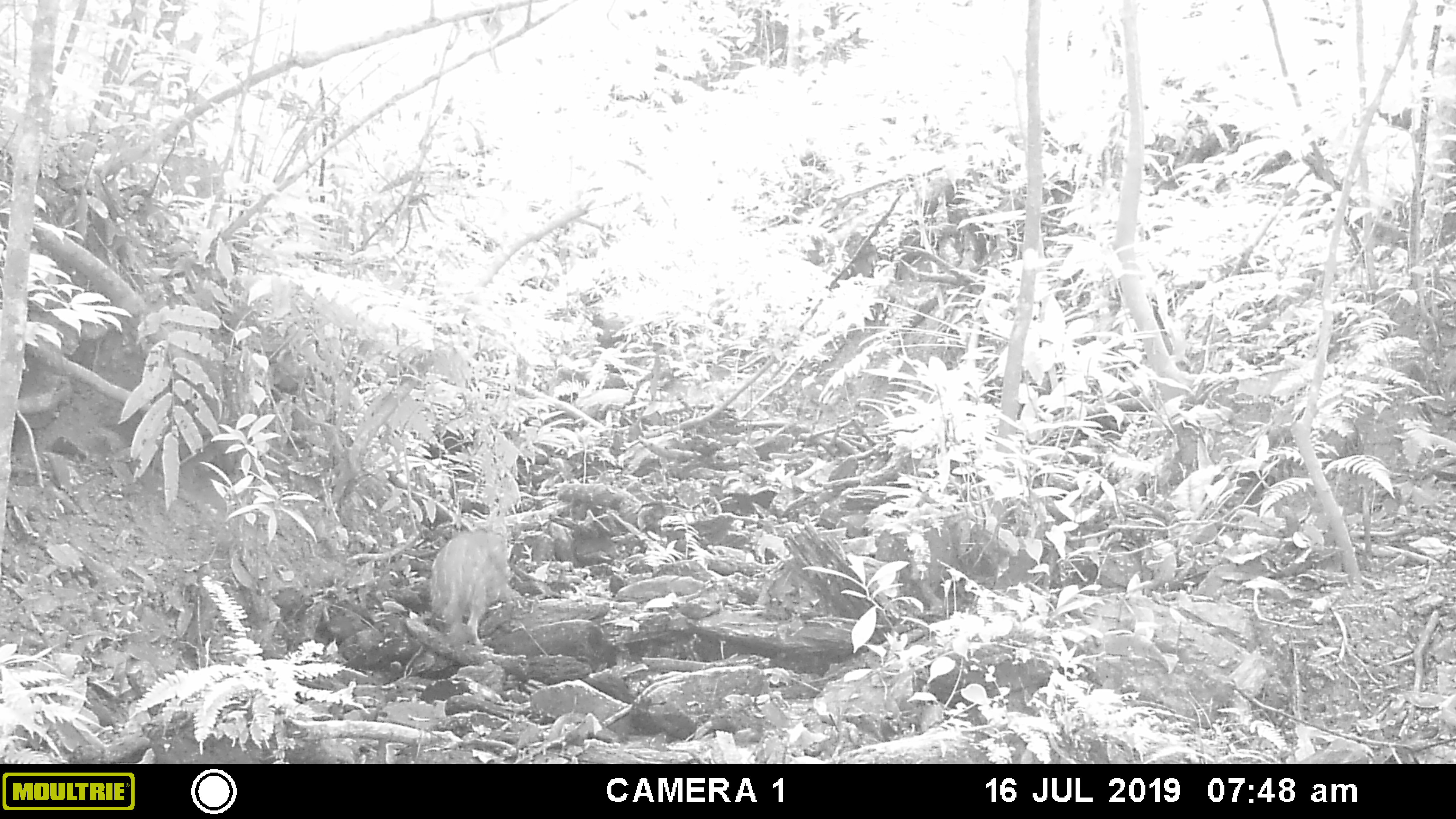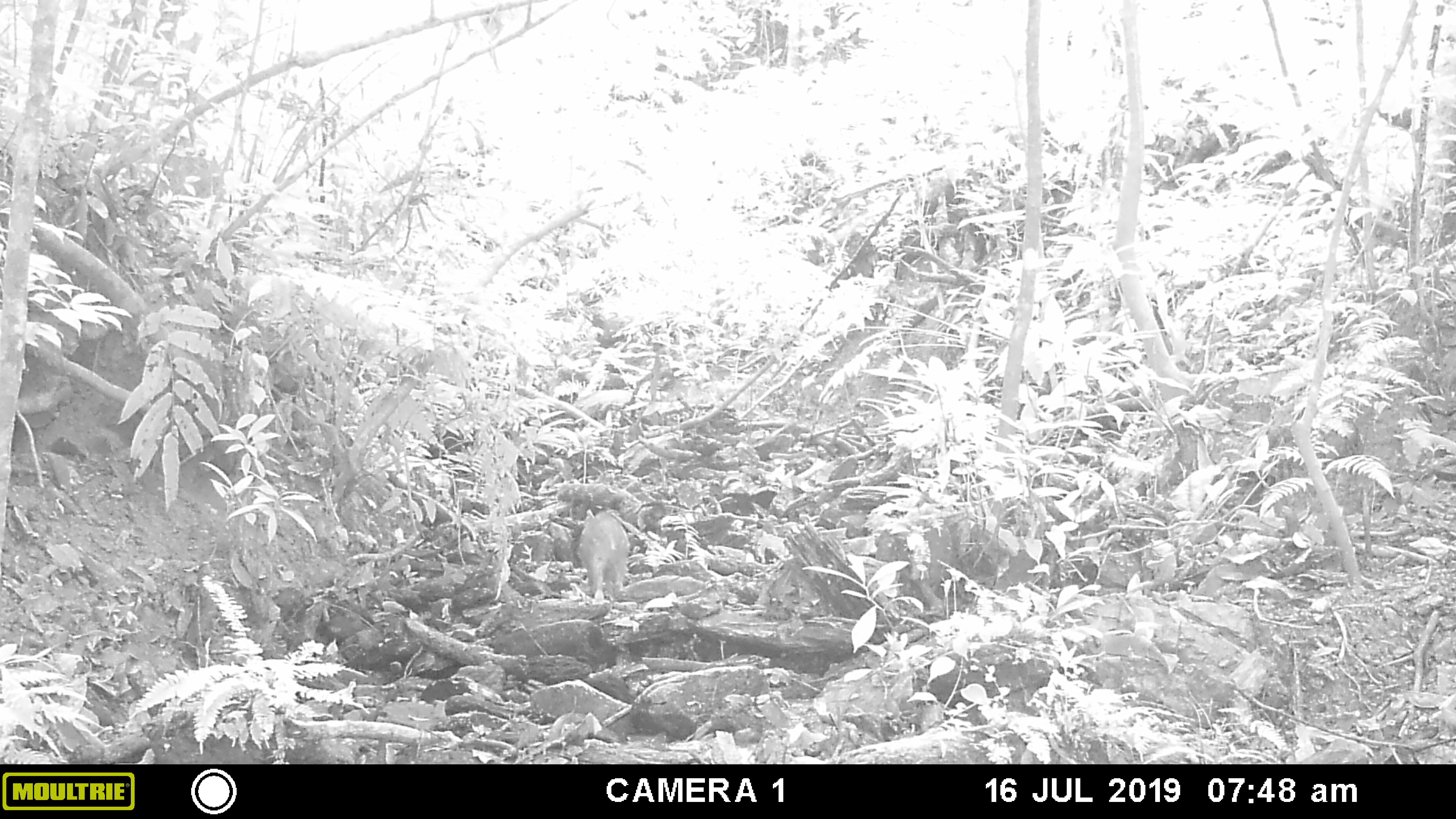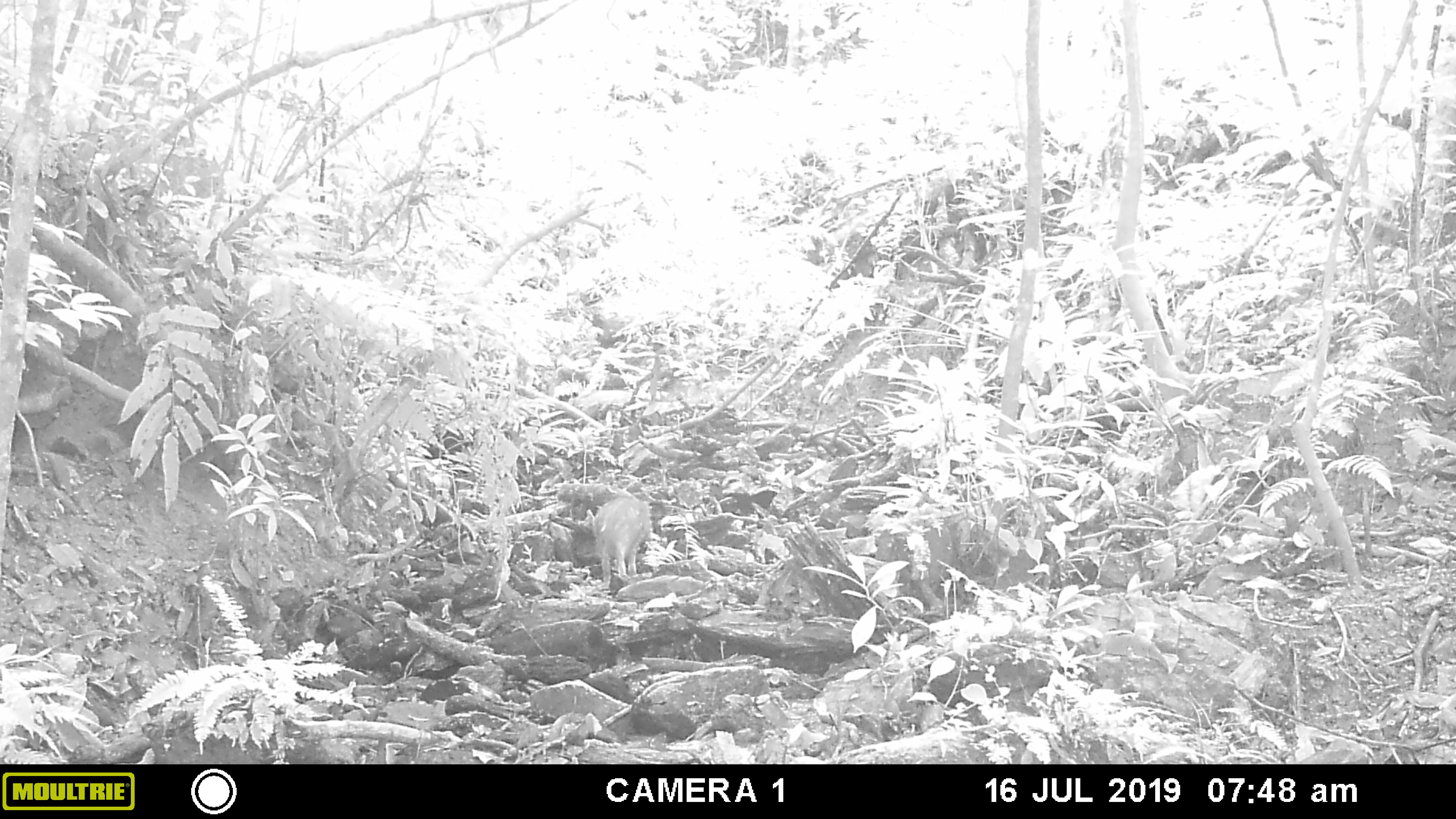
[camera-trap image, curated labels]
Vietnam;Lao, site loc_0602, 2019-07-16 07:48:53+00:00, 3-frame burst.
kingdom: Animalia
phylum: Chordata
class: Mammalia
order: Artiodactyla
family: Suidae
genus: Sus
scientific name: Sus scrofa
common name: eurasian wild pig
Eurasian wild pig (Sus scrofa). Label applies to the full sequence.